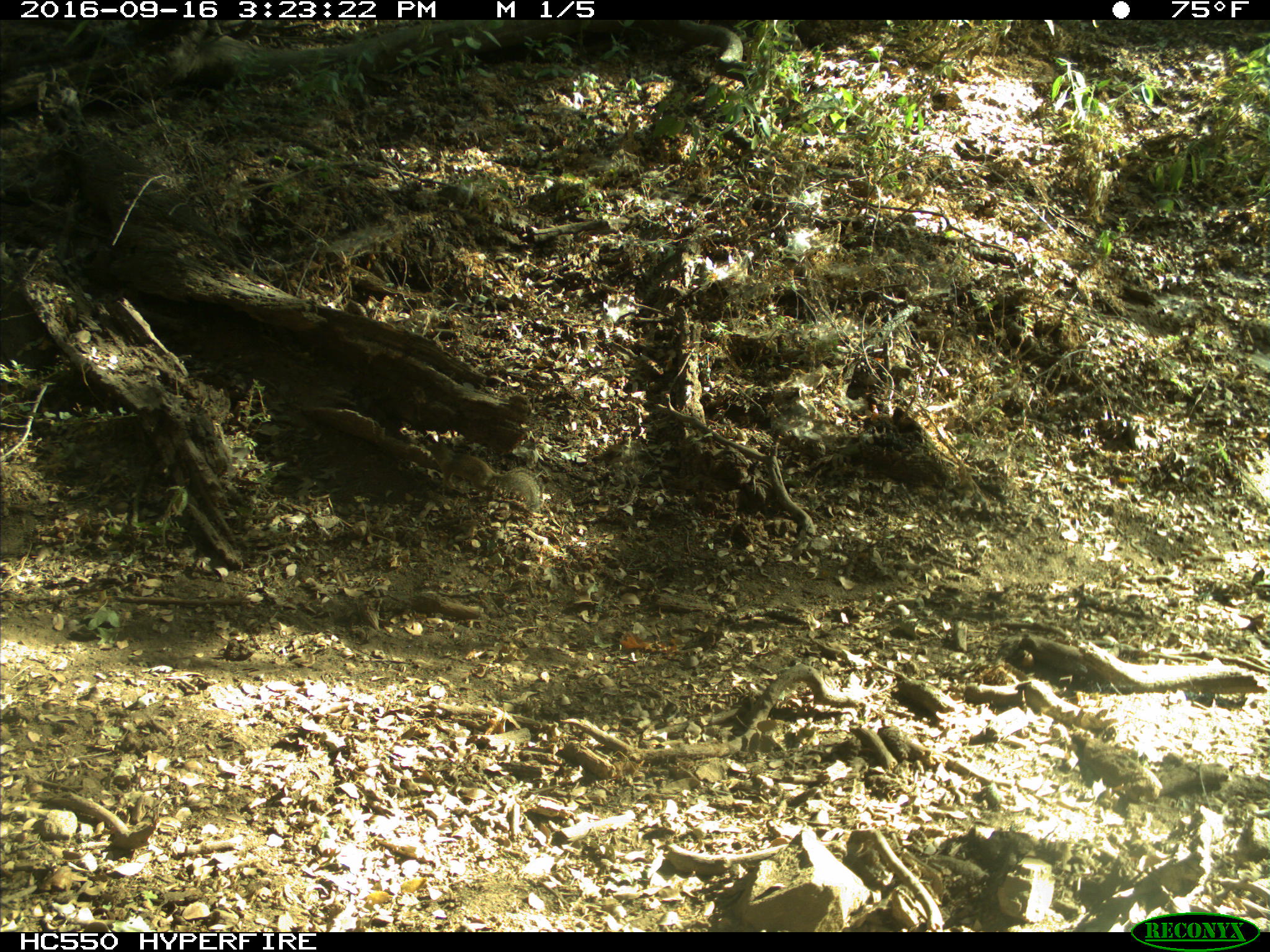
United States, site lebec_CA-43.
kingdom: Animalia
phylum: Chordata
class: Mammalia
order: Rodentia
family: Sciuridae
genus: Otospermophilus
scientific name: Otospermophilus beecheyi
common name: california ground squirrel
Otospermophilus beecheyi (california ground squirrel).